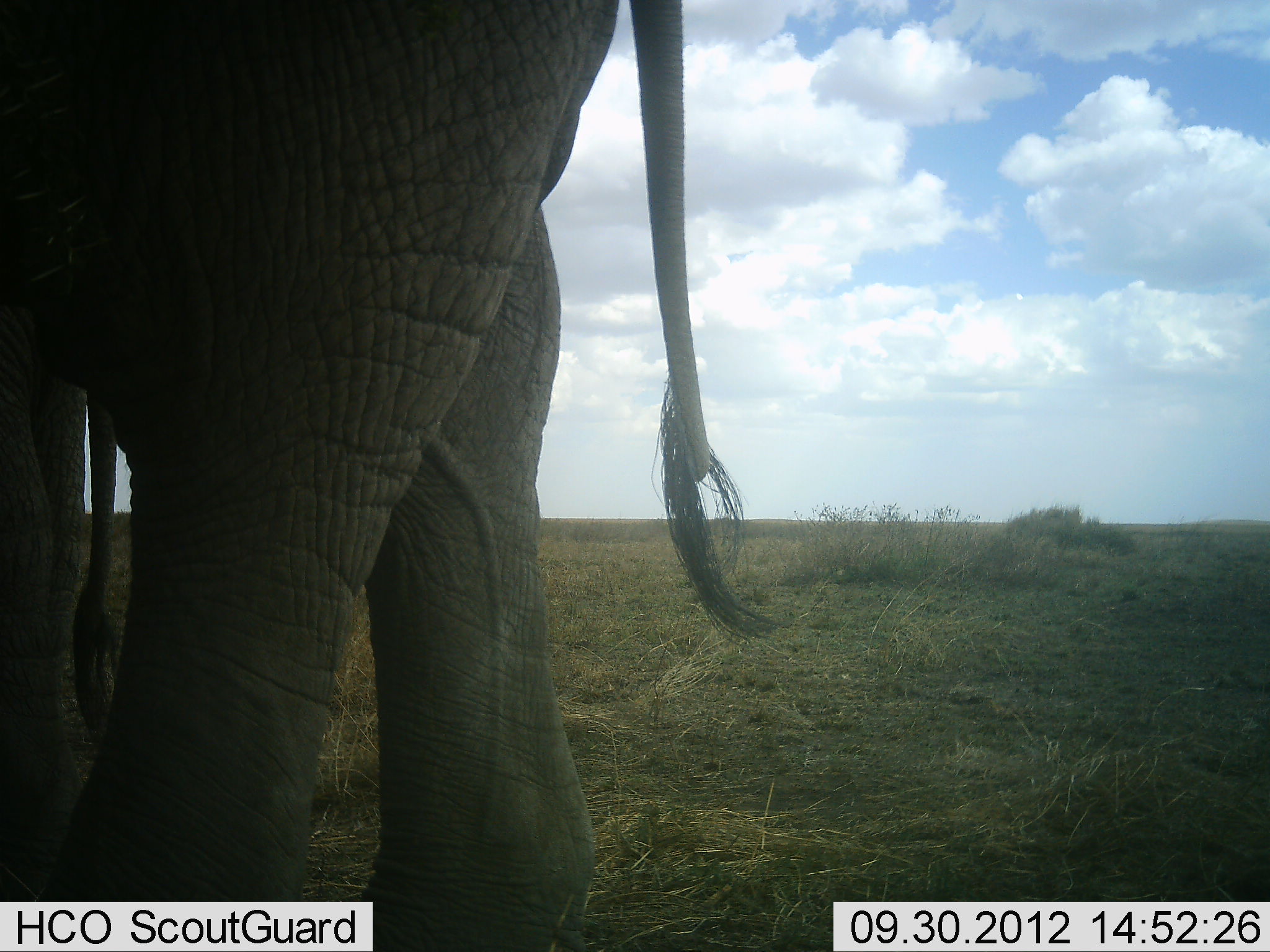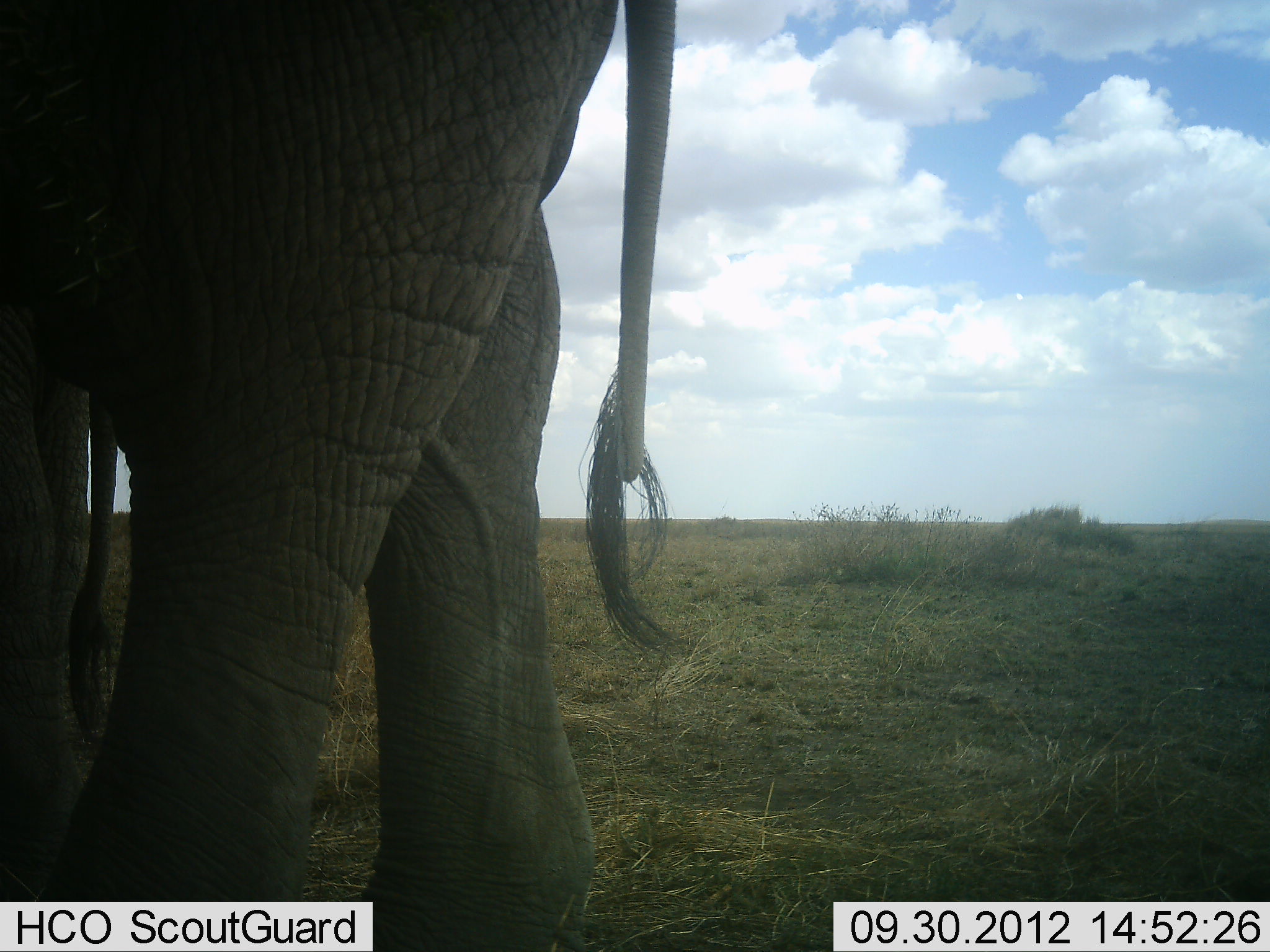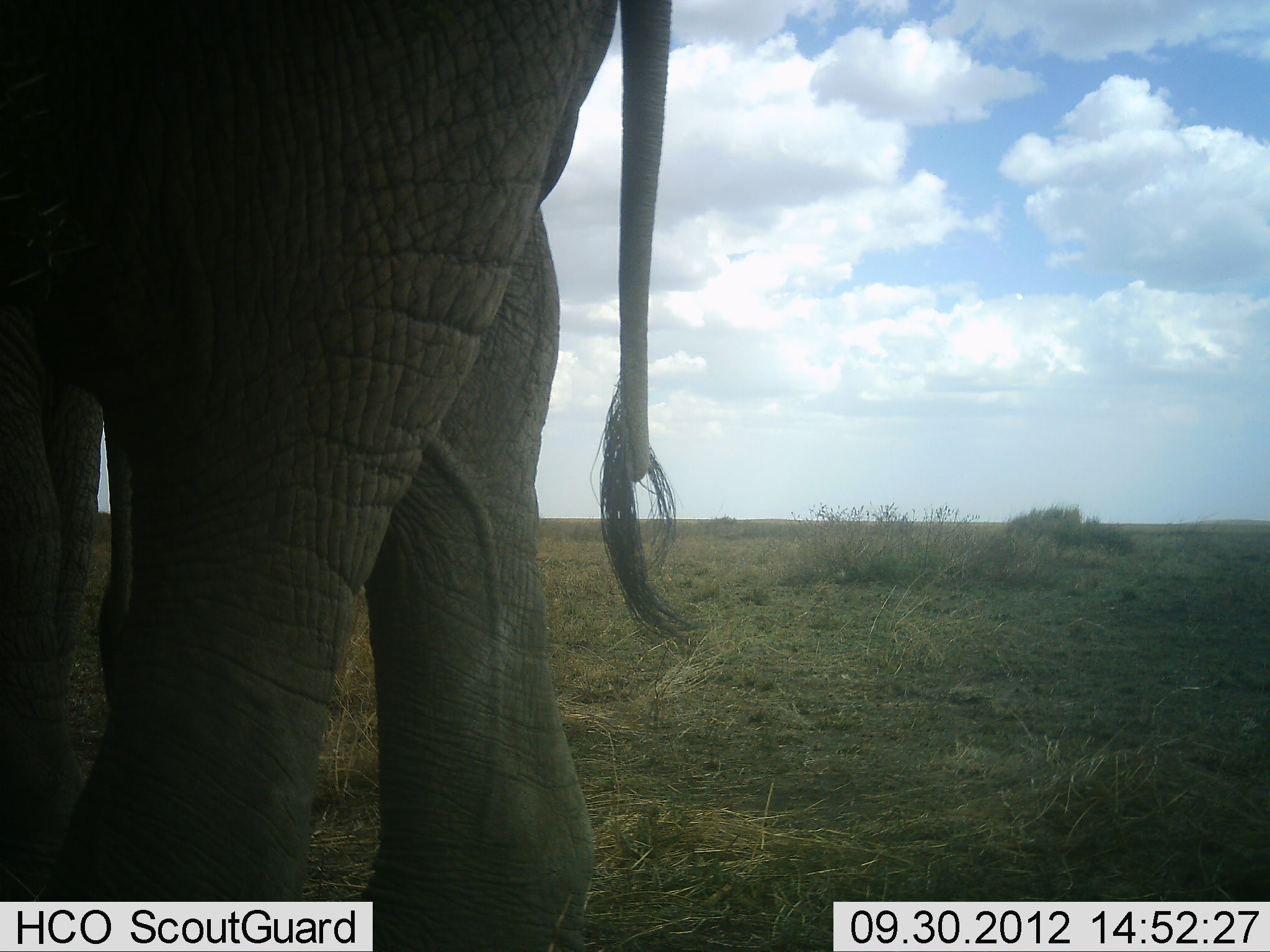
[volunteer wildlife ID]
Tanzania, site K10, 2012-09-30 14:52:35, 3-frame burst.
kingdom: Animalia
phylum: Chordata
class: Mammalia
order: Proboscidea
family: Elephantidae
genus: Loxodonta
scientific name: Loxodonta africana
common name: african bush elephant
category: elephant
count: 2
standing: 100%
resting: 0%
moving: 0%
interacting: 0%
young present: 0%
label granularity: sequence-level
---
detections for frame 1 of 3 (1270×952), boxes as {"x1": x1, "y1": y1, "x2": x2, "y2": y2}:
animal: {"x1": 1, "y1": 1, "x2": 770, "y2": 952}; {"x1": 0, "y1": 359, "x2": 111, "y2": 900}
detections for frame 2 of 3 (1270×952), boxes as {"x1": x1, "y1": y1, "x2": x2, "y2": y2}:
animal: {"x1": 1, "y1": 0, "x2": 684, "y2": 949}; {"x1": 2, "y1": 359, "x2": 114, "y2": 902}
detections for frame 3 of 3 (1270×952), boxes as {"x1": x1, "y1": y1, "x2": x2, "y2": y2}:
animal: {"x1": 1, "y1": 1, "x2": 698, "y2": 952}; {"x1": 2, "y1": 358, "x2": 138, "y2": 902}